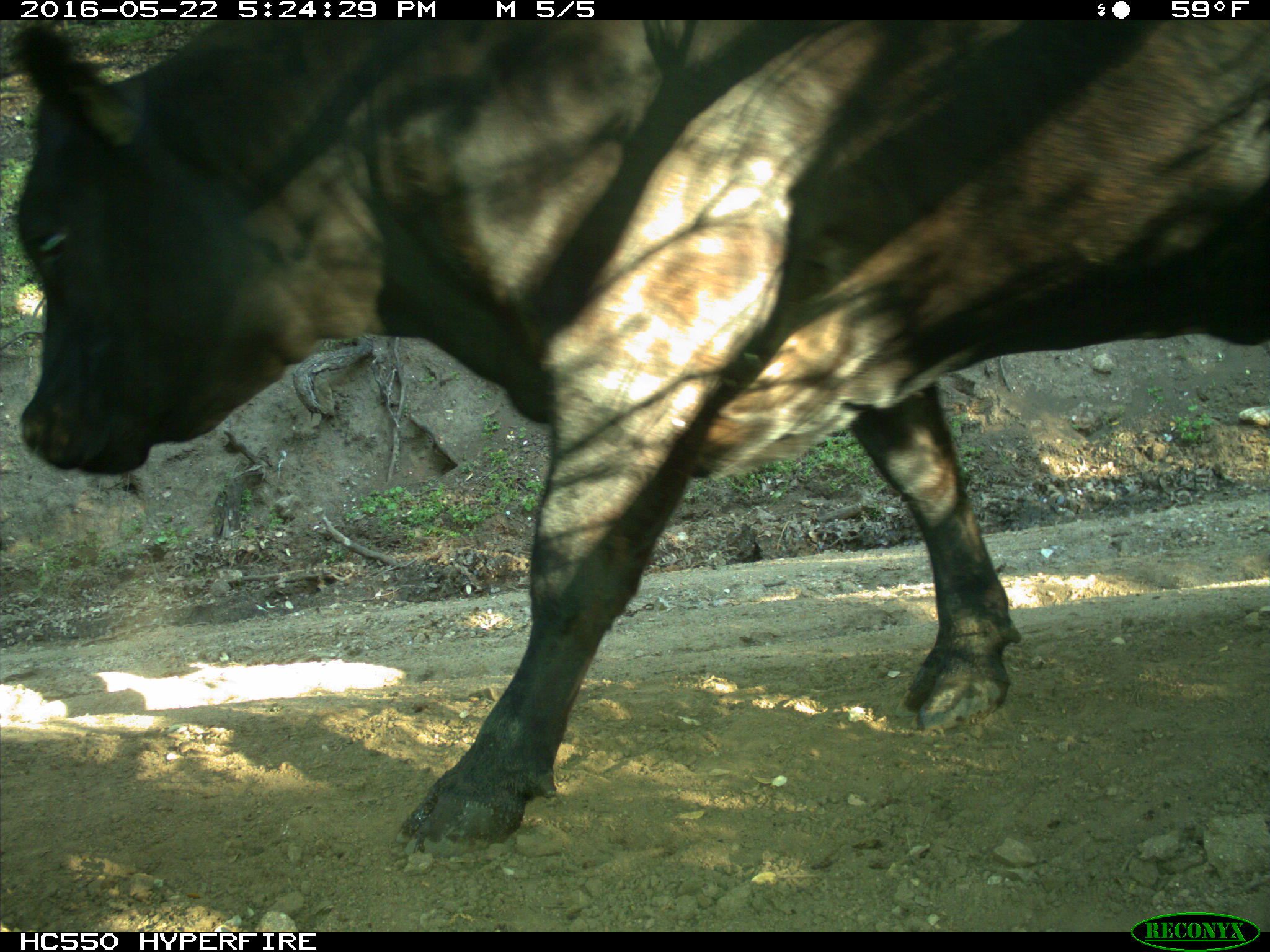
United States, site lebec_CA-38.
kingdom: Animalia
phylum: Chordata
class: Mammalia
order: Artiodactyla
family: Bovidae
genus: Bos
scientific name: Bos taurus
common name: domestic cow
Bos taurus (domestic cow).